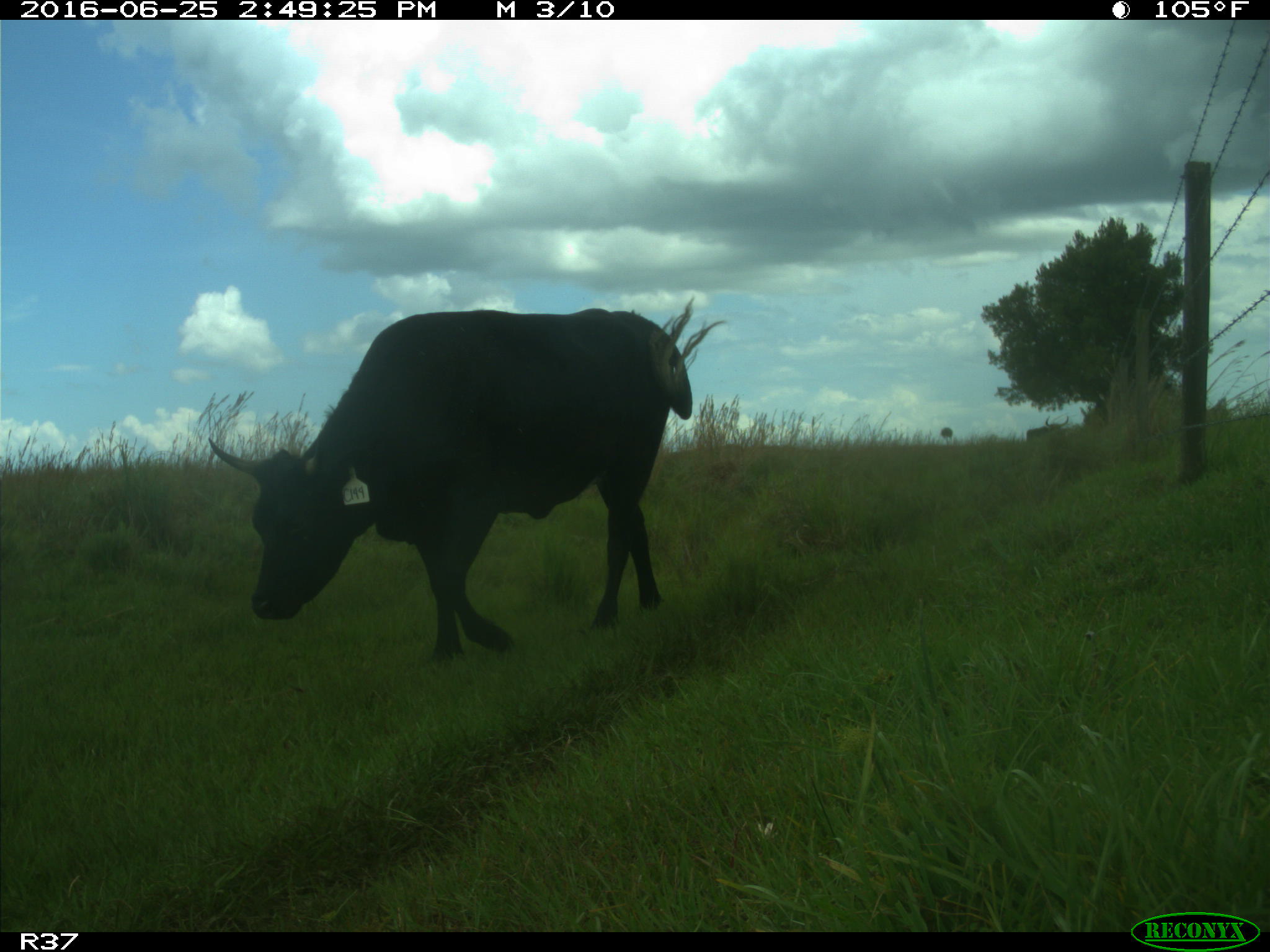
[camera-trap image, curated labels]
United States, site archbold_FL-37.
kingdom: Animalia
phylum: Chordata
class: Mammalia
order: Artiodactyla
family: Bovidae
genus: Bos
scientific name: Bos taurus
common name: domestic cow